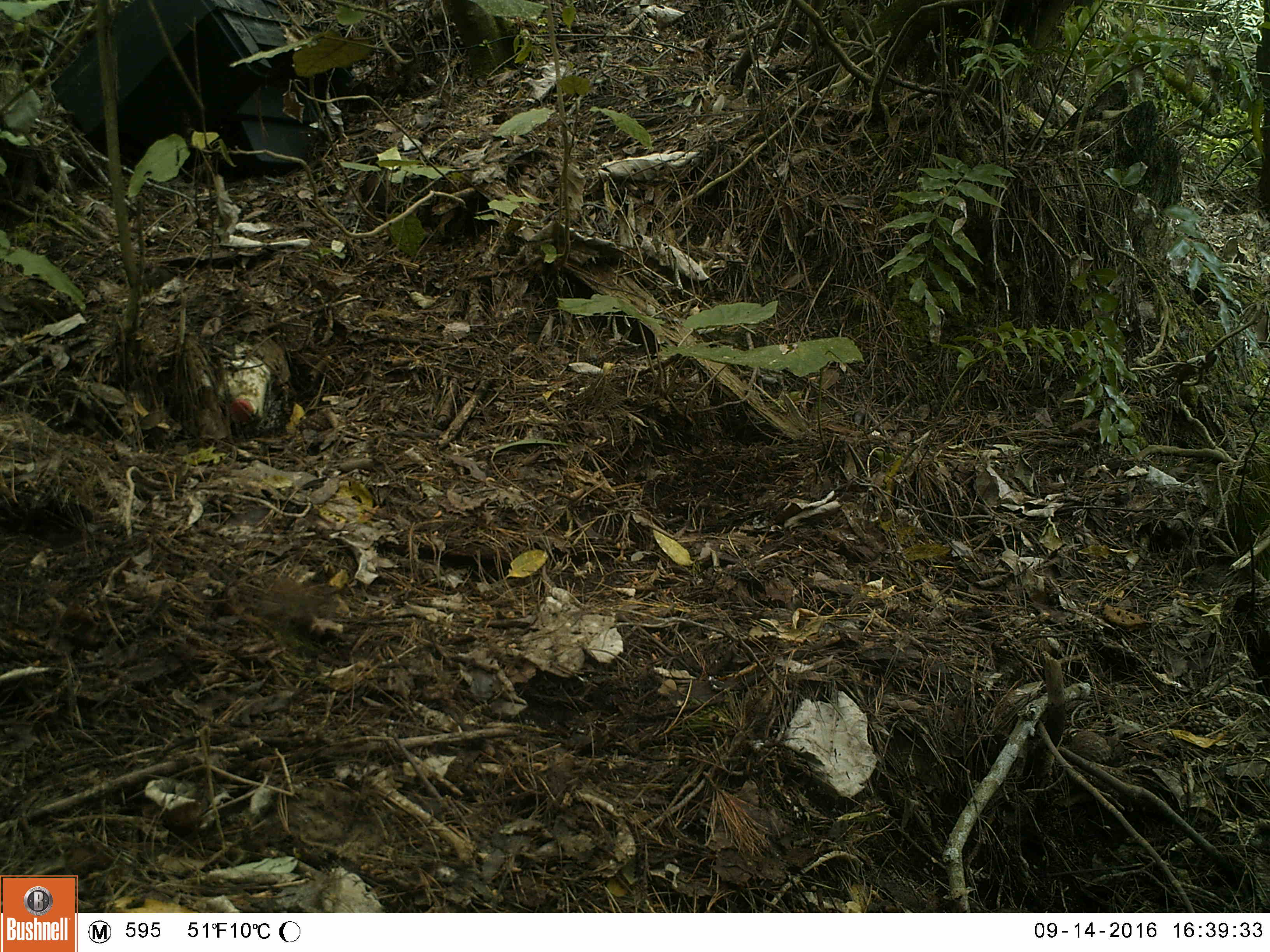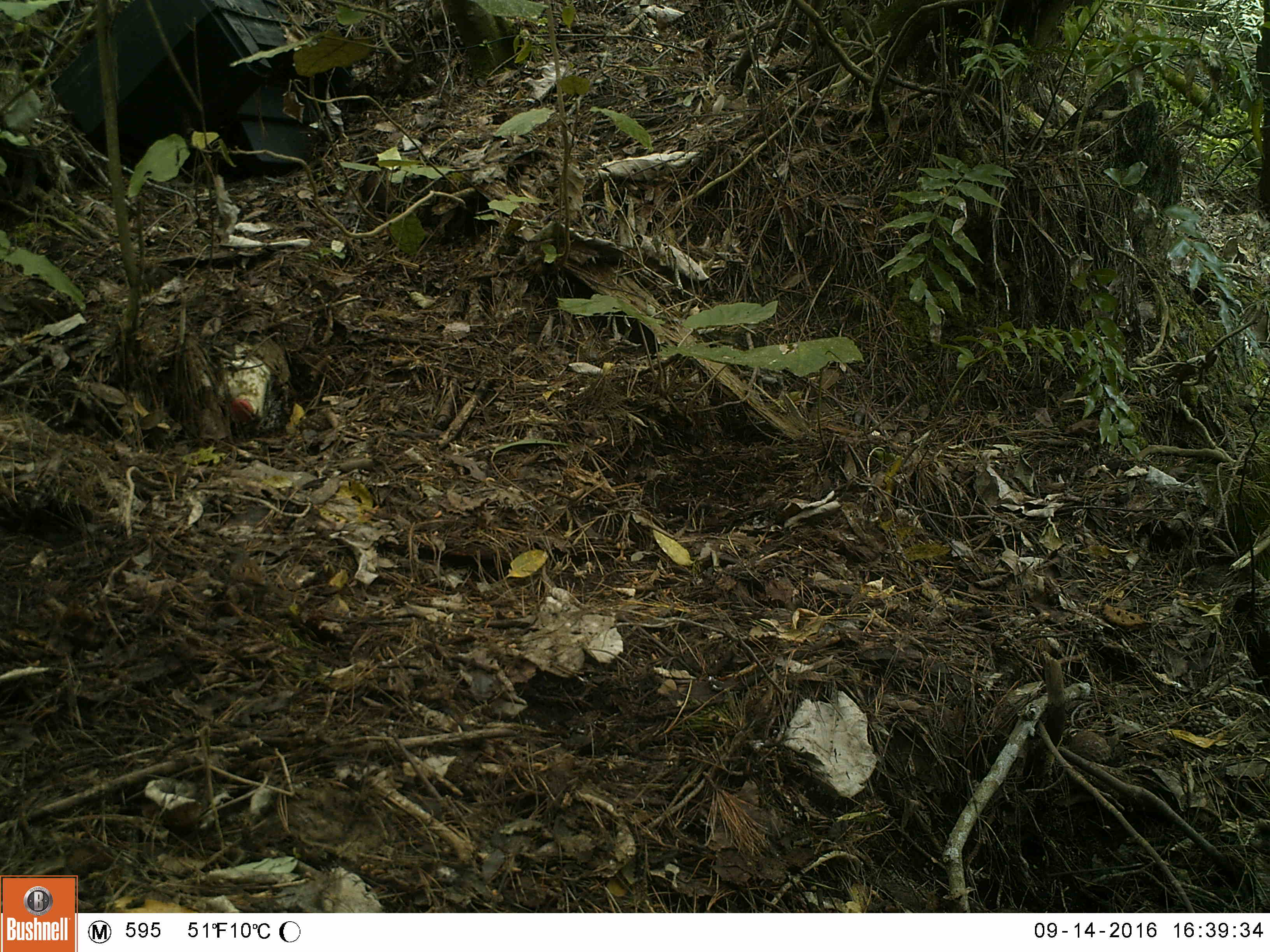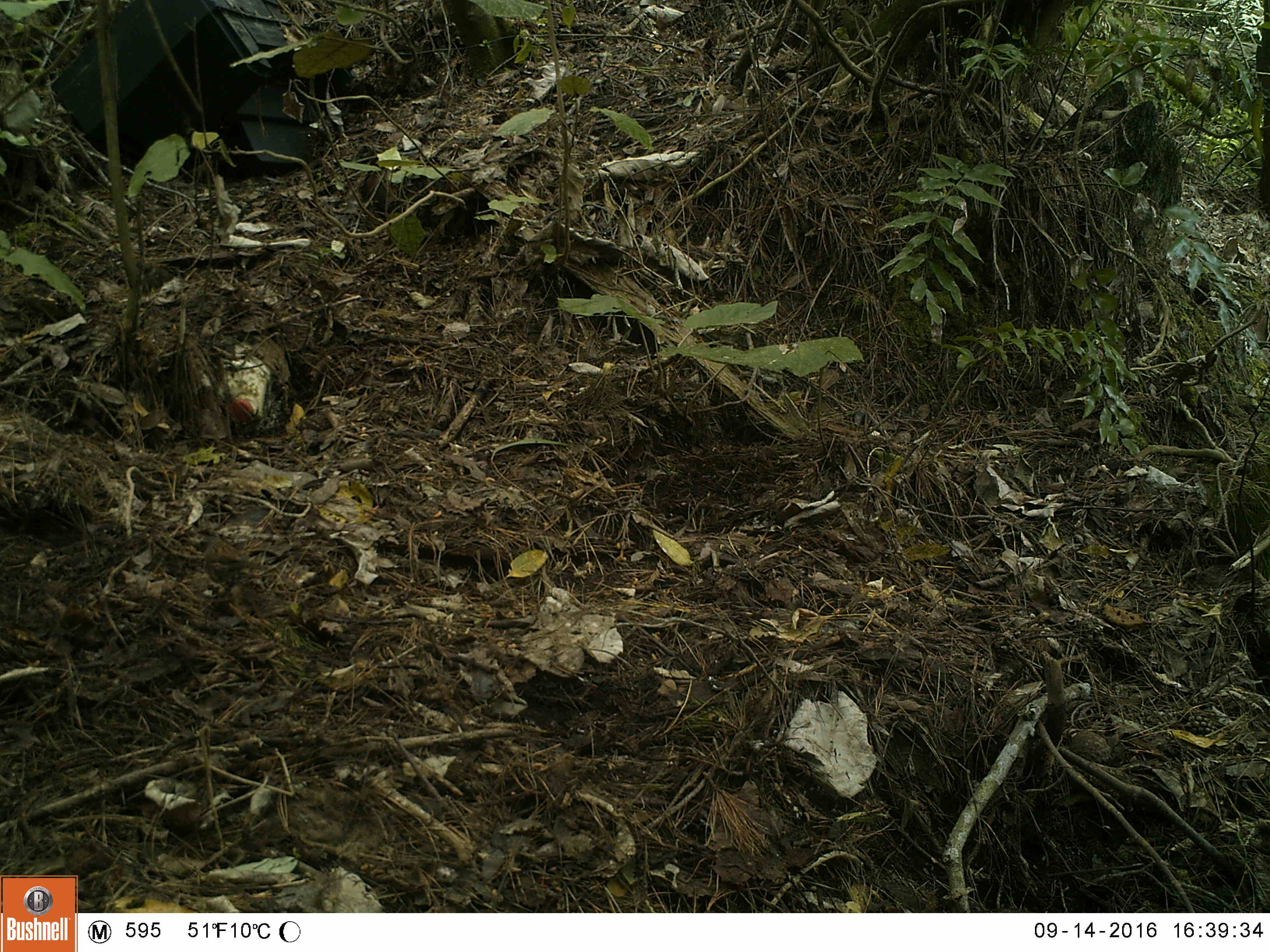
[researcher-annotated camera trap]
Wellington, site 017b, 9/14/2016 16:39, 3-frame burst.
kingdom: Animalia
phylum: Chordata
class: Aves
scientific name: Aves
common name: bird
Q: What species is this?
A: Bird (Aves).